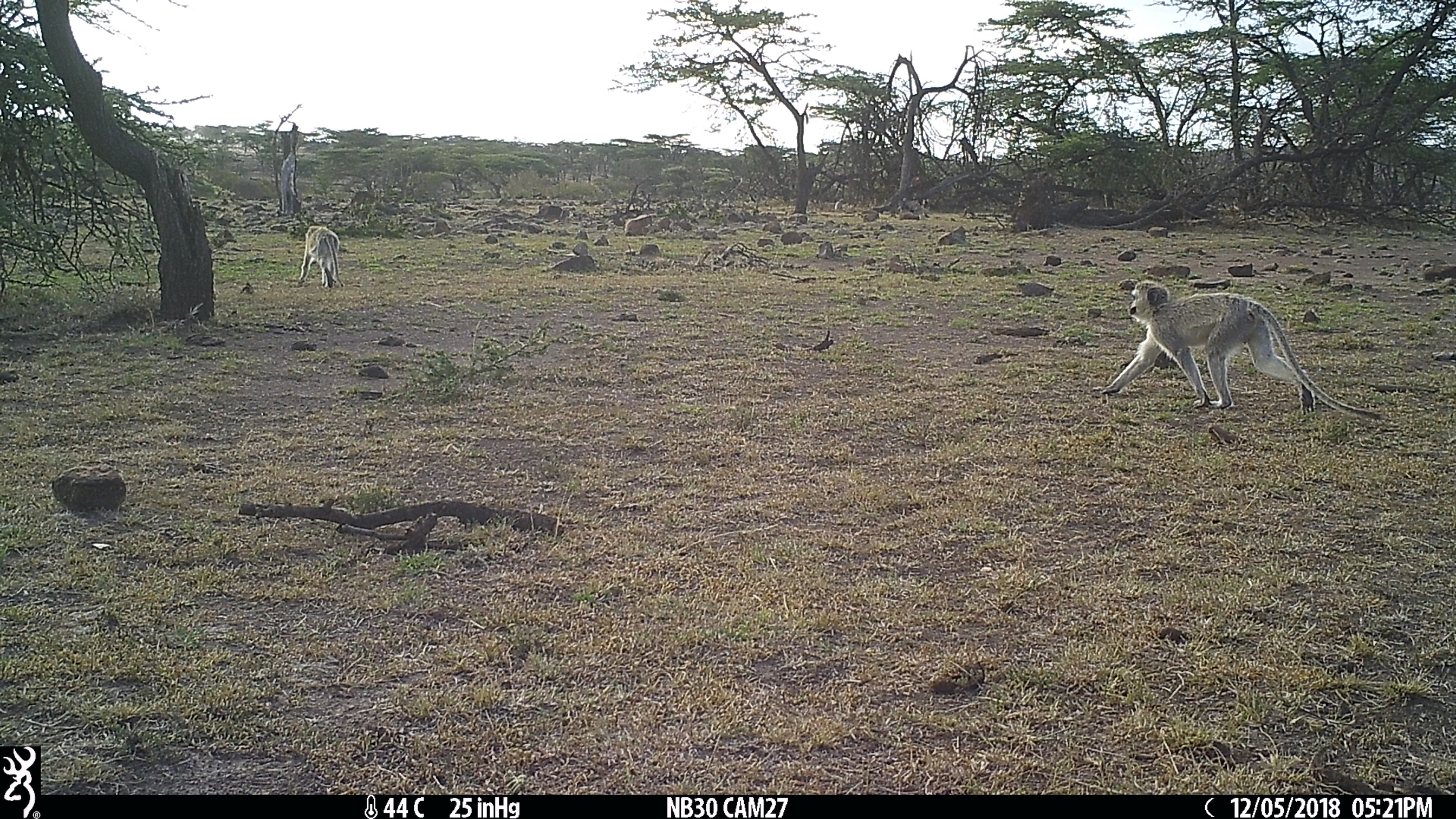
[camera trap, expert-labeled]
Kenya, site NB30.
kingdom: Animalia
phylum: Chordata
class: Mammalia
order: Primates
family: Cercopithecidae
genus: Chlorocebus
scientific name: Chlorocebus pygerythrus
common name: vervet monkey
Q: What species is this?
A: Vervet monkey (Chlorocebus pygerythrus).